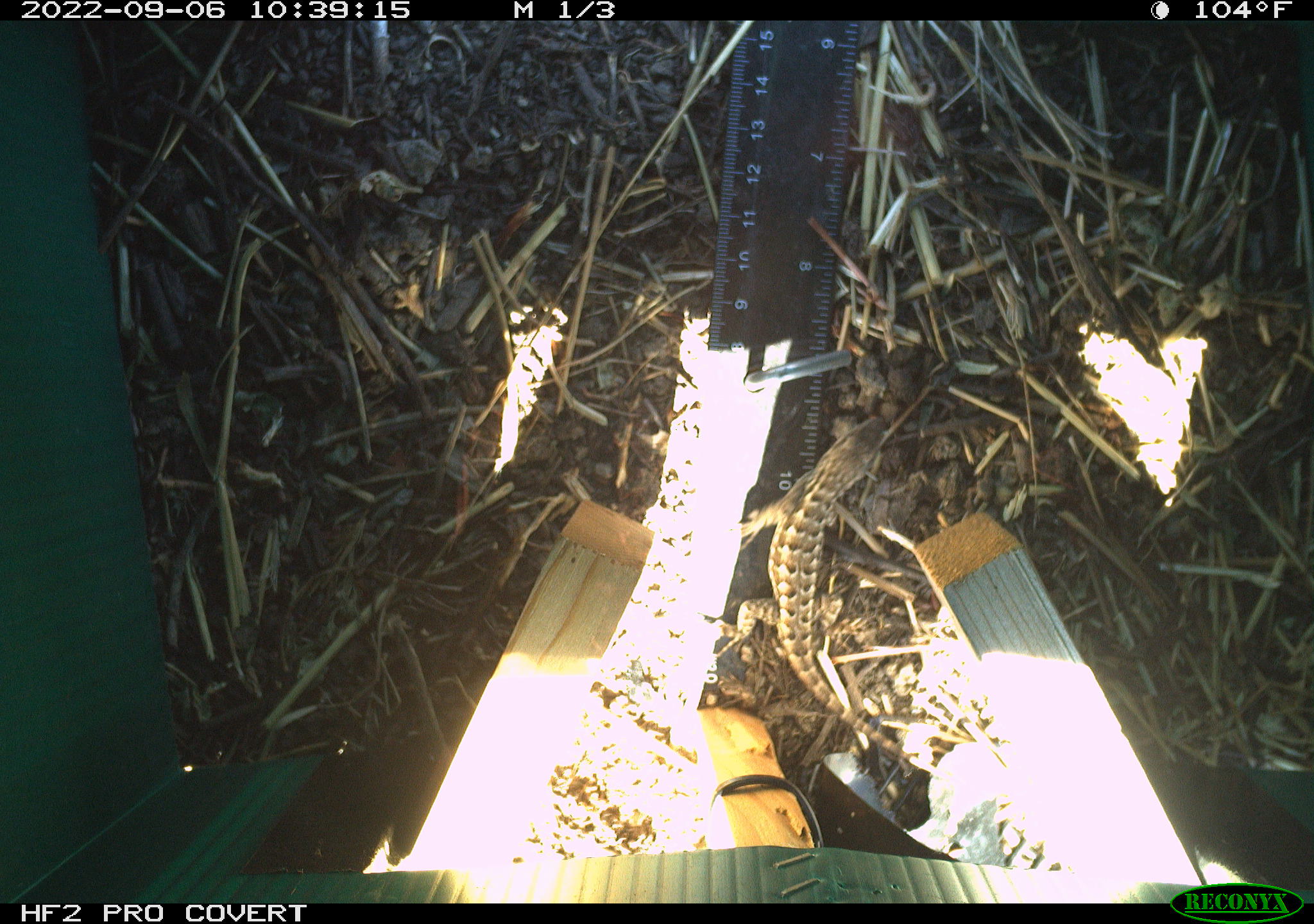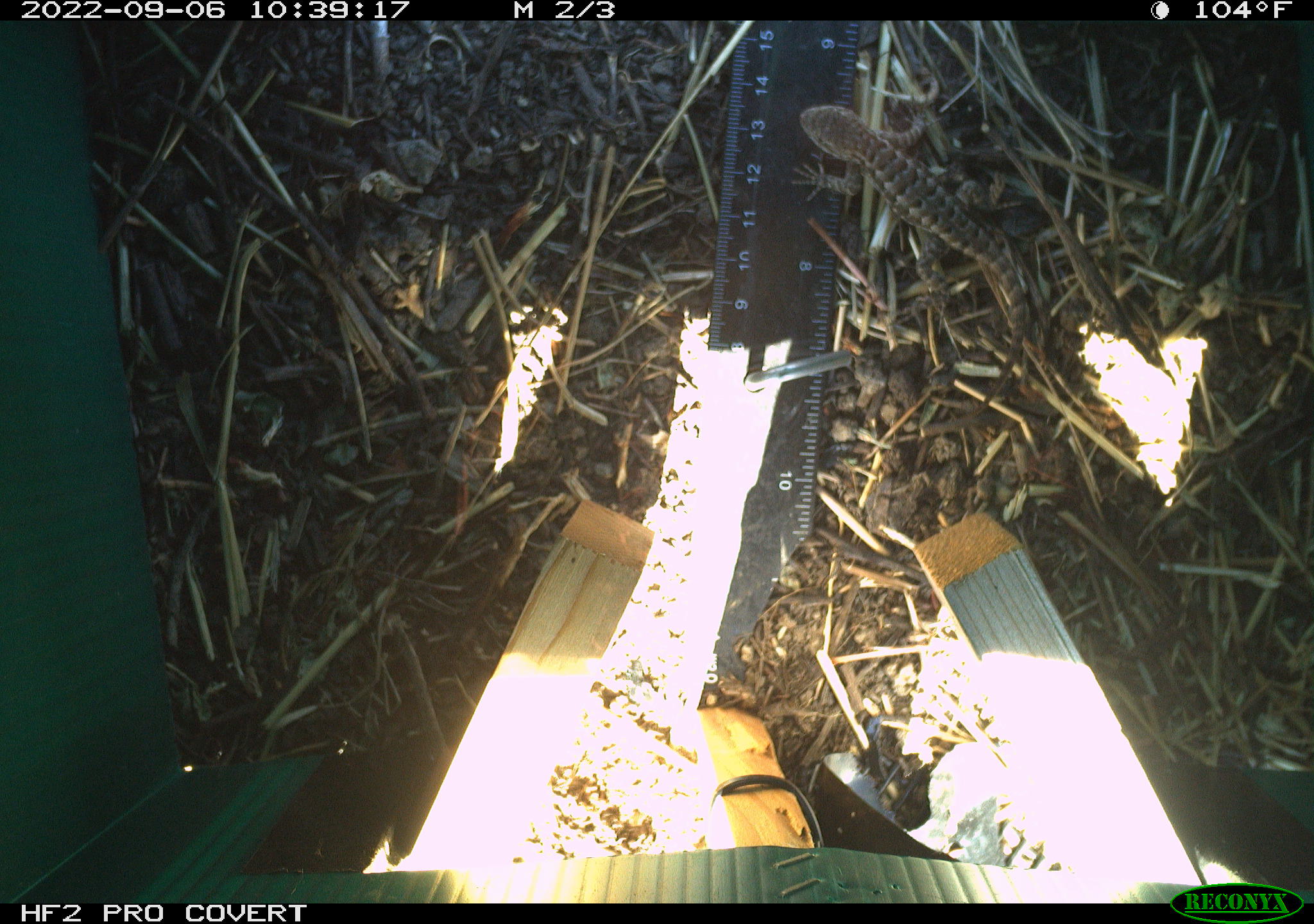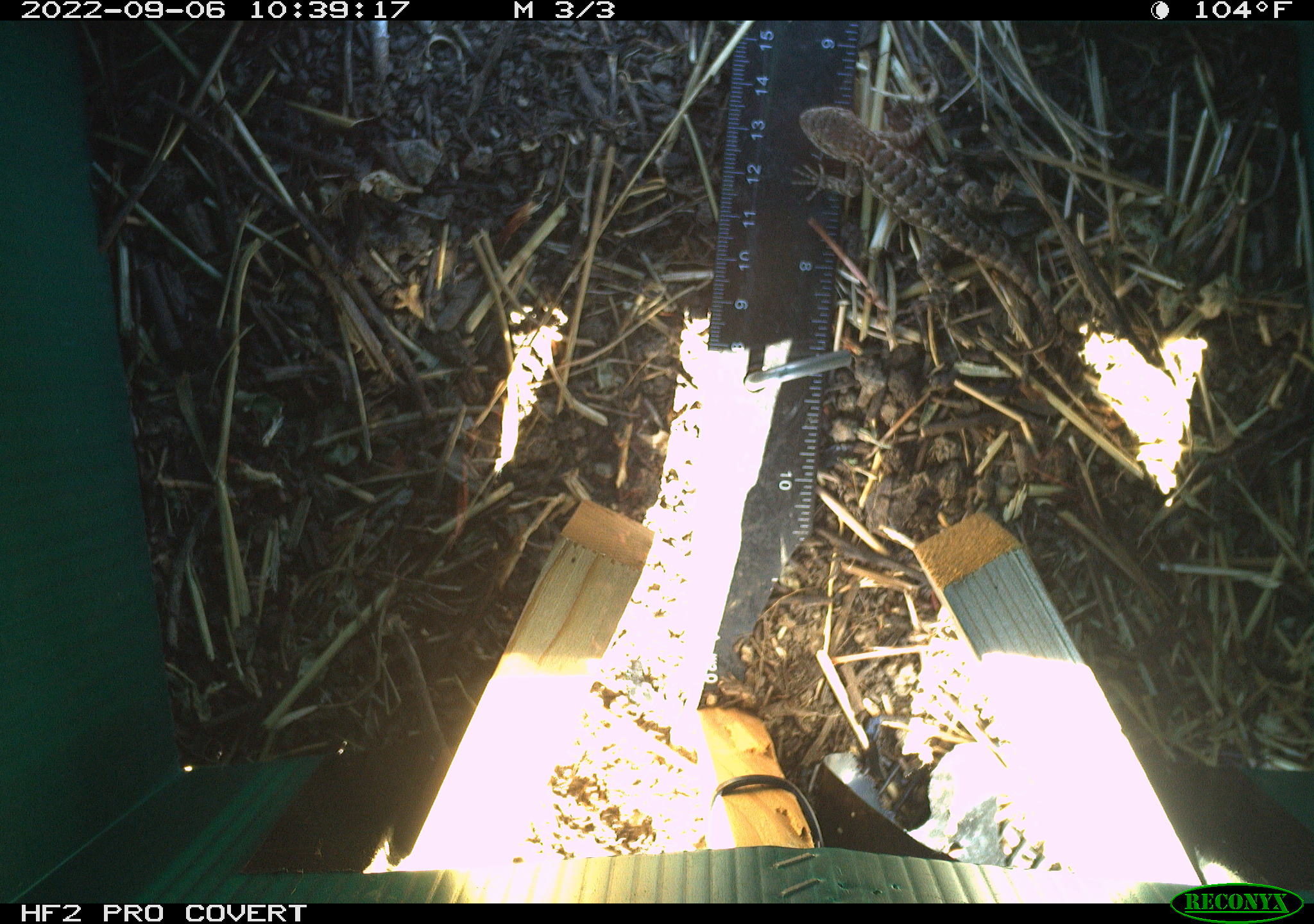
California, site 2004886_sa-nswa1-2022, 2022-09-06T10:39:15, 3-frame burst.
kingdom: Animalia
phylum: Chordata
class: Reptilia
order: Squamata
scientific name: Squamata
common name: lizards and snakes